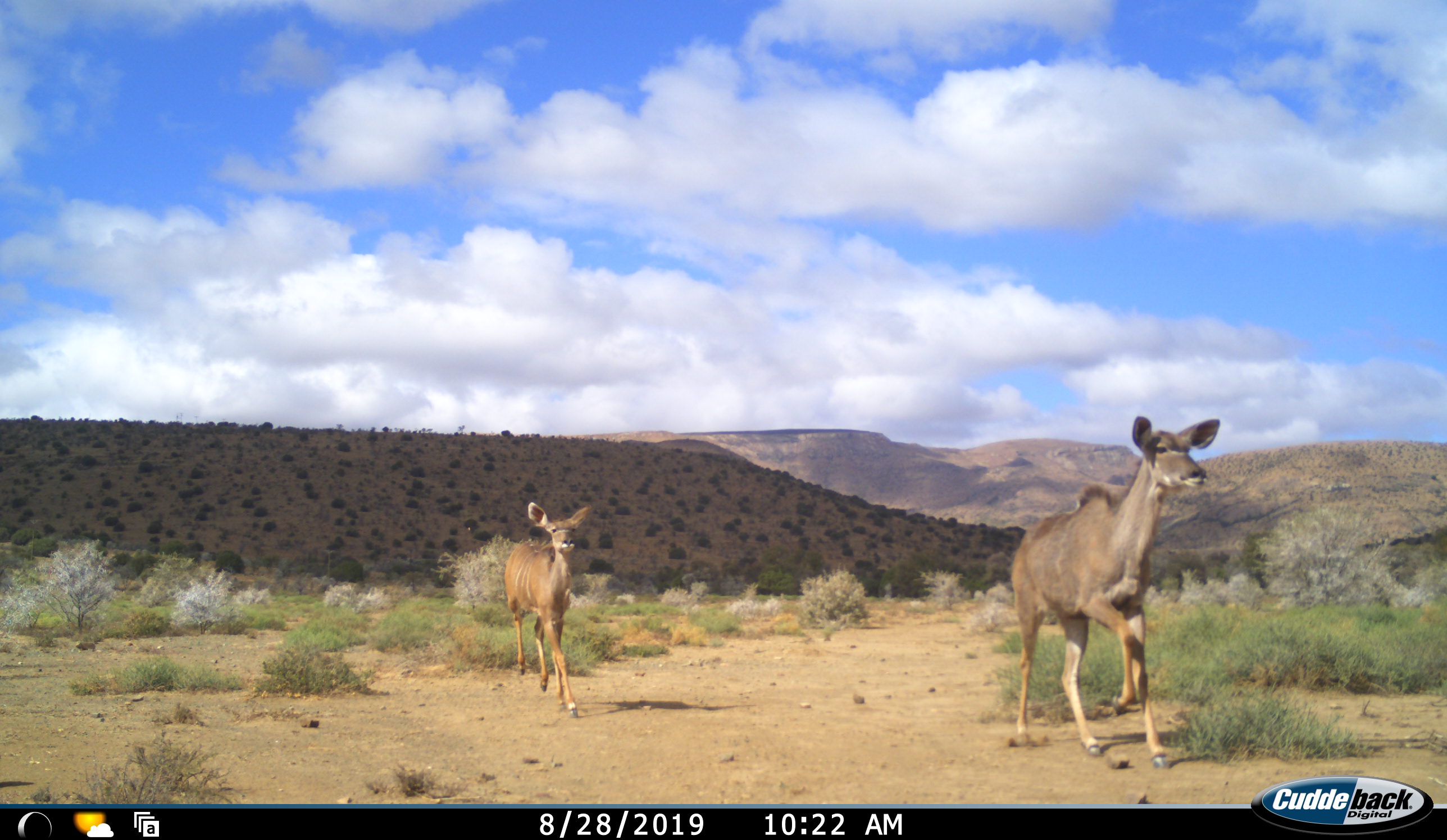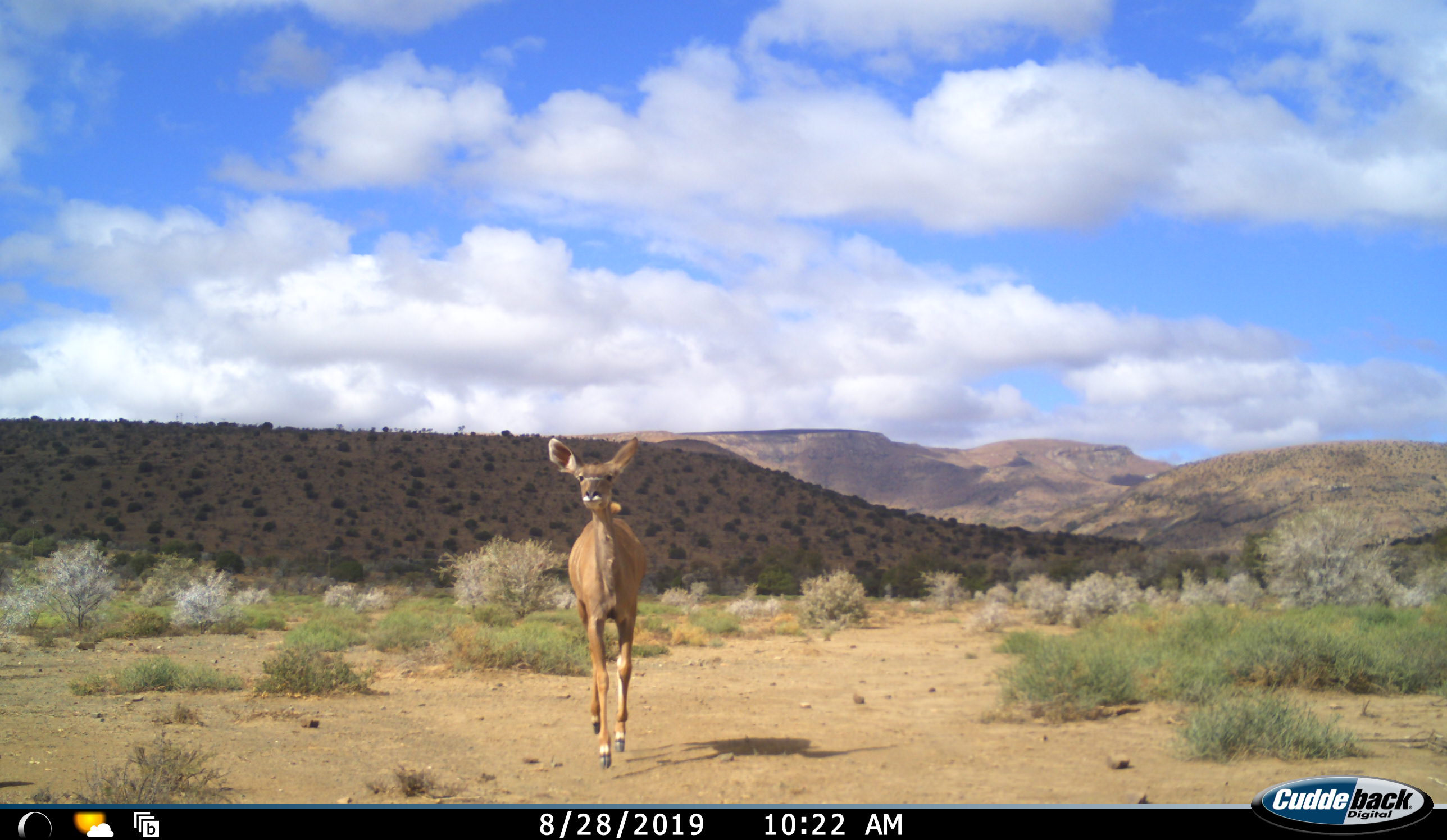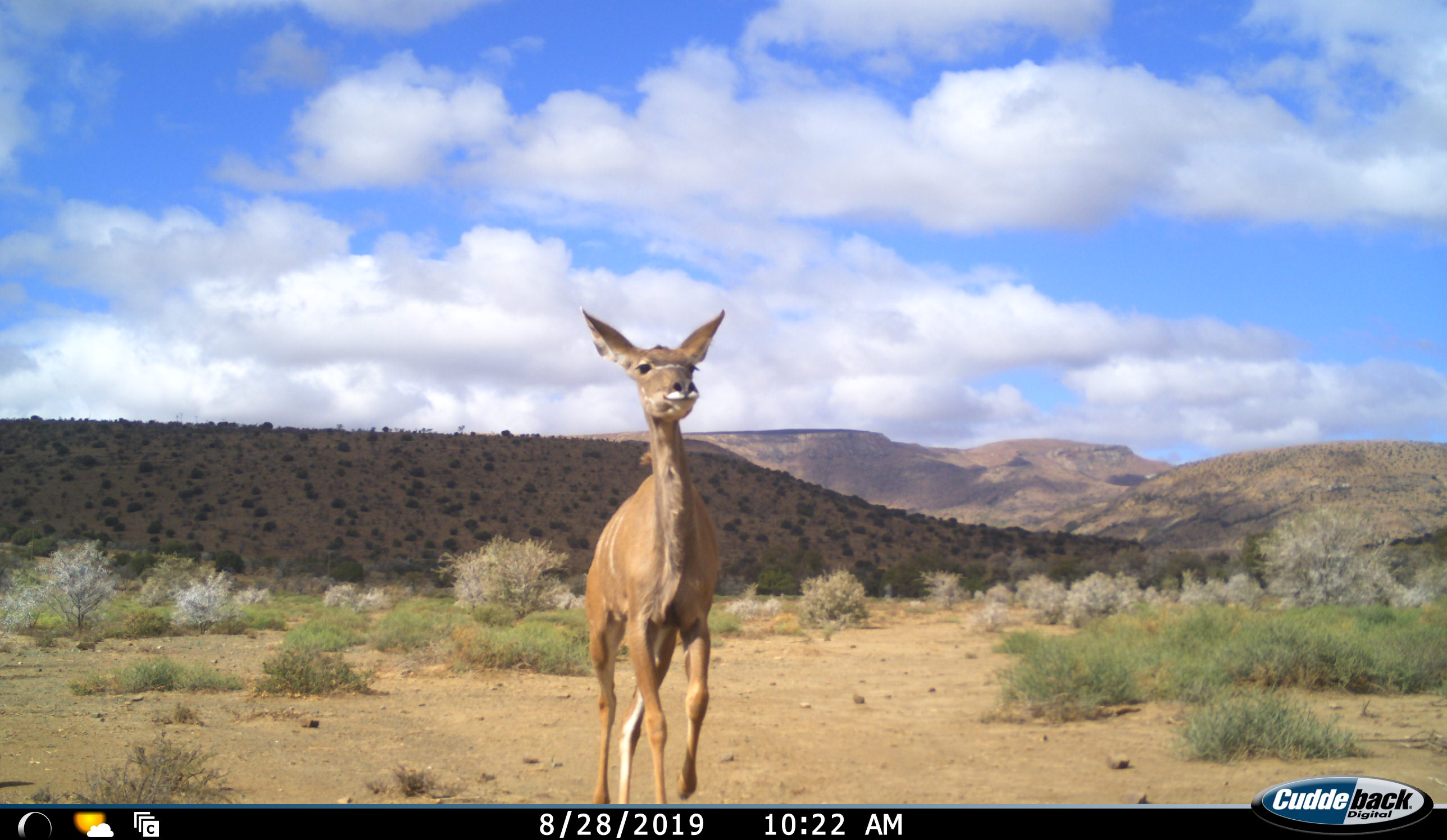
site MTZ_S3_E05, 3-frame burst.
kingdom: Animalia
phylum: Chordata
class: Mammalia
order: Artiodactyla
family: Bovidae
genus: Tragelaphus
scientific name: Tragelaphus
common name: kudu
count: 2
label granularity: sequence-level